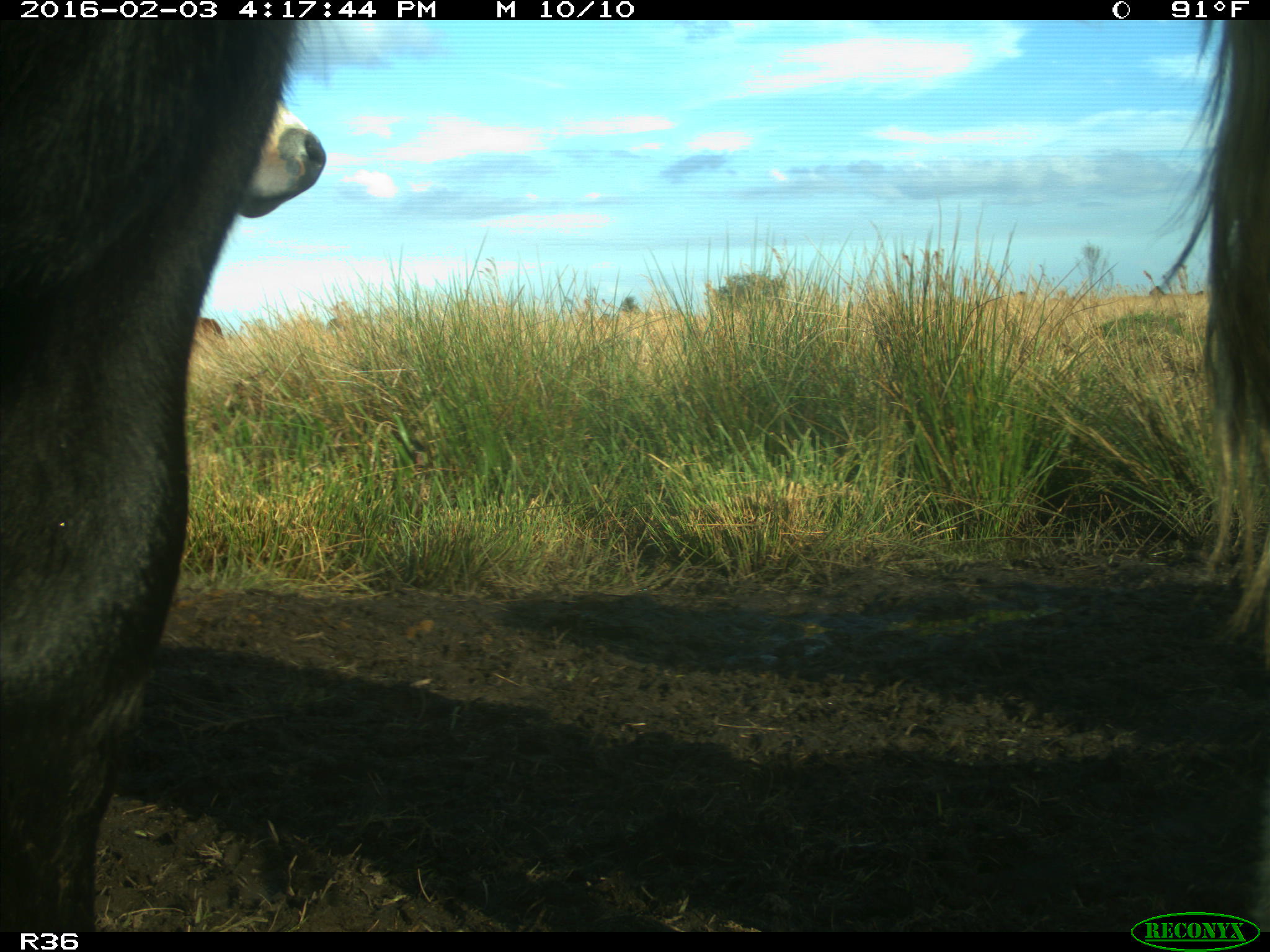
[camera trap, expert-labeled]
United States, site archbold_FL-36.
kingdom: Animalia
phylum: Chordata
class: Mammalia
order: Artiodactyla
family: Bovidae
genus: Bos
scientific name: Bos taurus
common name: domestic cow